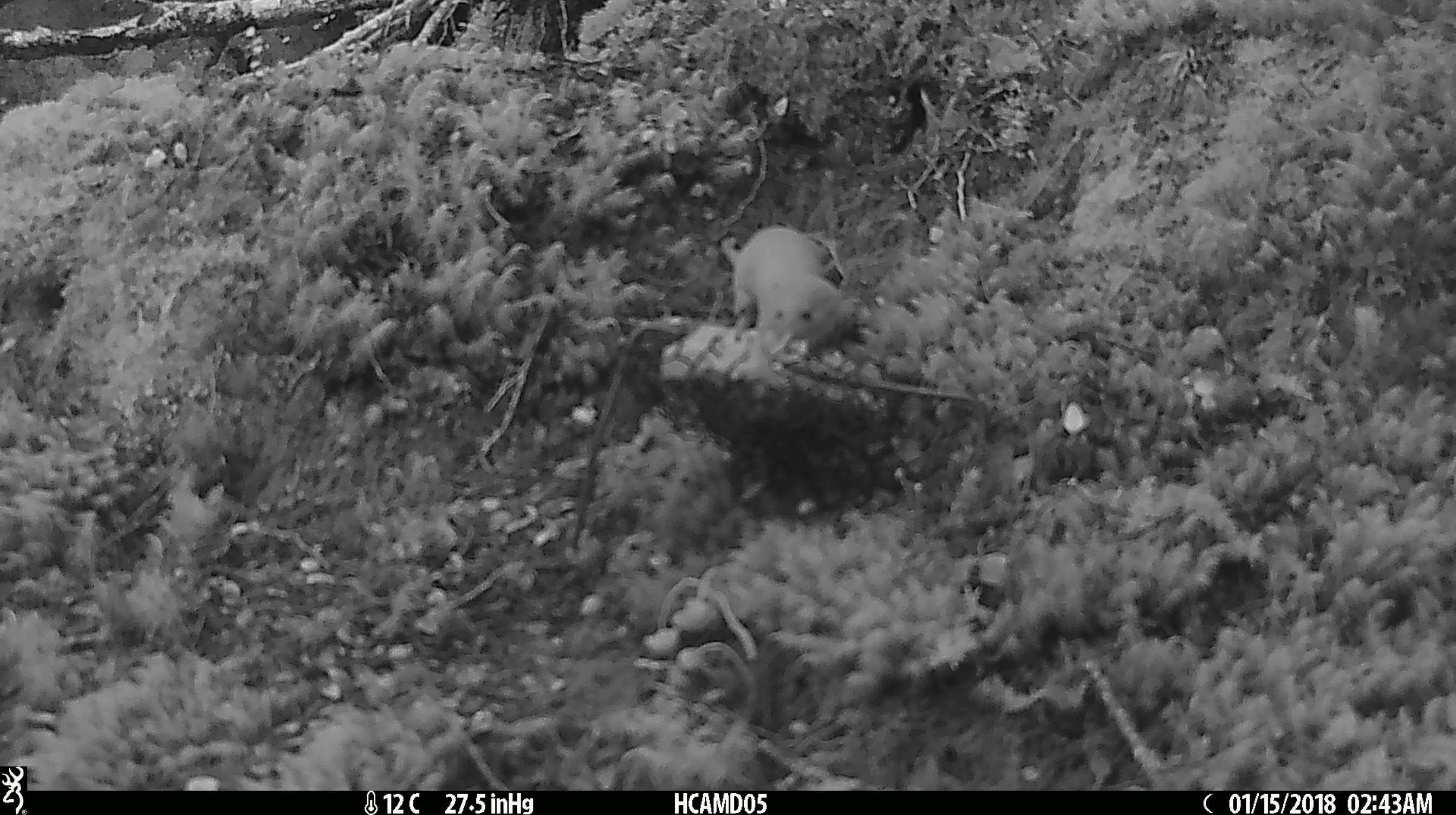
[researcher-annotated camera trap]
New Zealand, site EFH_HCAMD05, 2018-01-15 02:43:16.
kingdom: Animalia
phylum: Chordata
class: Mammalia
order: Carnivora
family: Mustelidae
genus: Mustela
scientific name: Mustela nivalis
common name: least weasel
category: weasel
Weasel (least weasel) (Mustela nivalis).